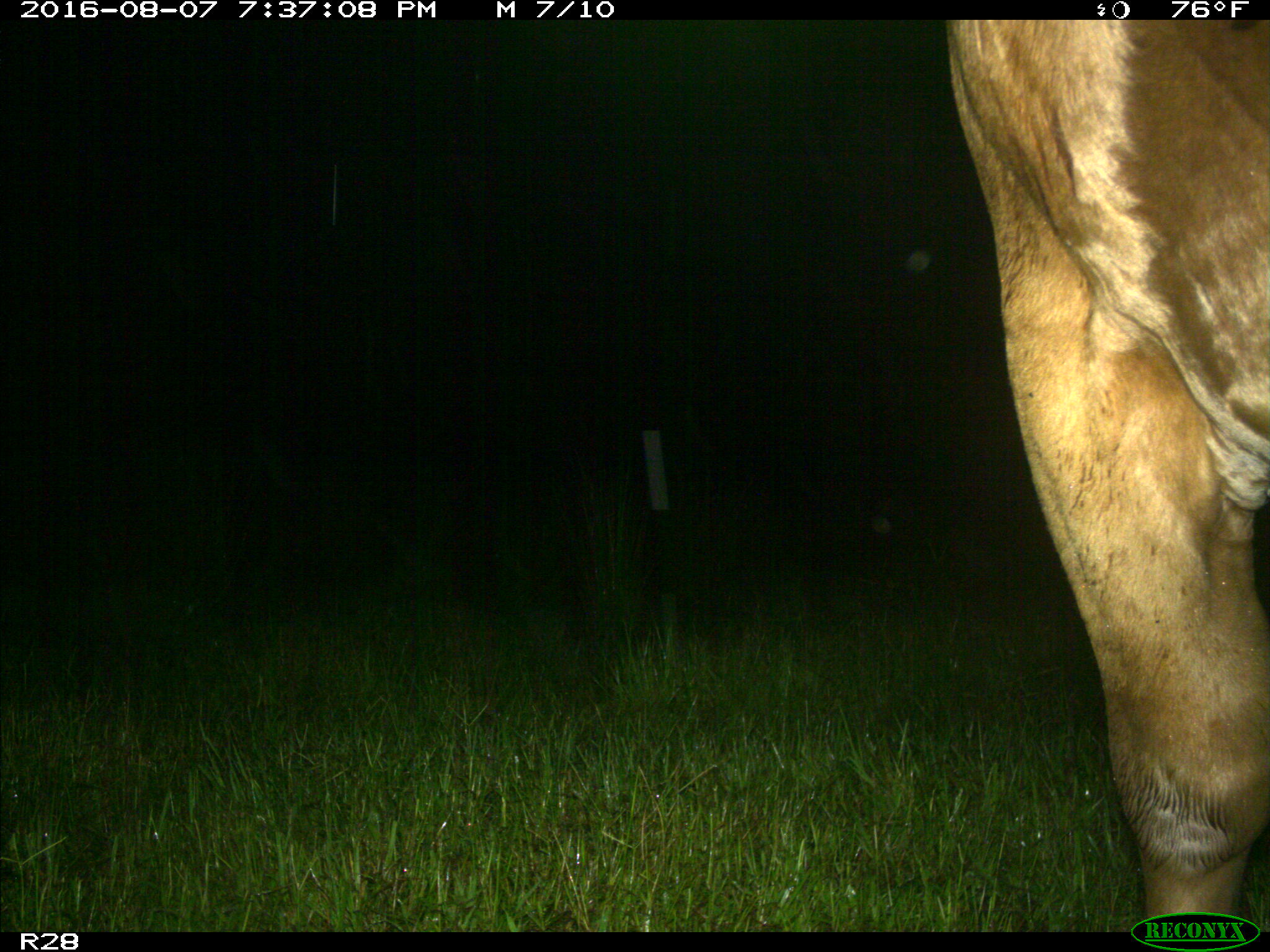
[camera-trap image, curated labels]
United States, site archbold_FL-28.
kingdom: Animalia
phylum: Chordata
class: Mammalia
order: Artiodactyla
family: Bovidae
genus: Bos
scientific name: Bos taurus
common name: domestic cow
Bos taurus (domestic cow).